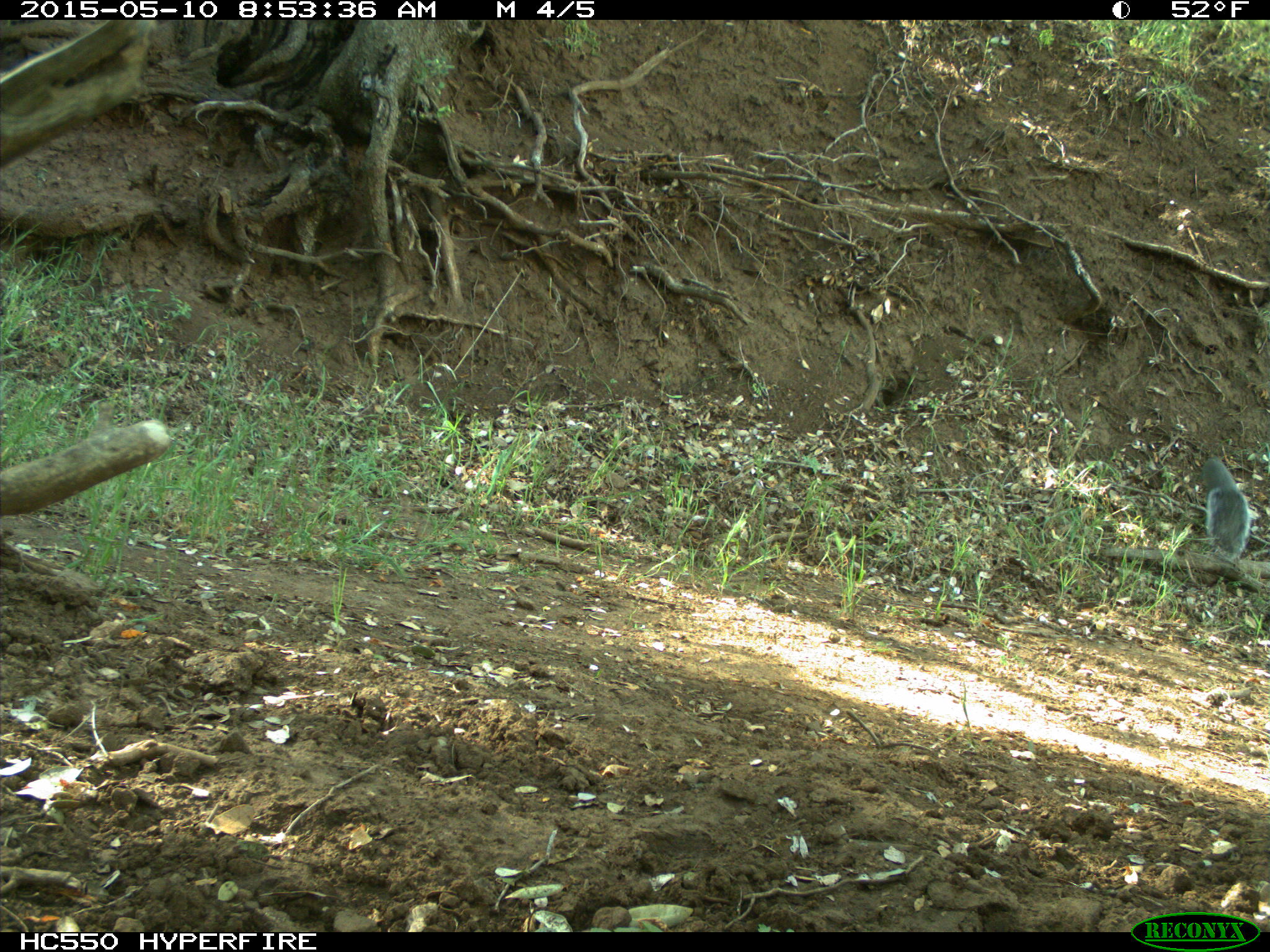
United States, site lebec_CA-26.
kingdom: Animalia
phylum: Chordata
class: Mammalia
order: Rodentia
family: Sciuridae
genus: Sciurus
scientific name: Sciurus carolinensis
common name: eastern gray squirrel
Sciurus carolinensis (eastern gray squirrel).